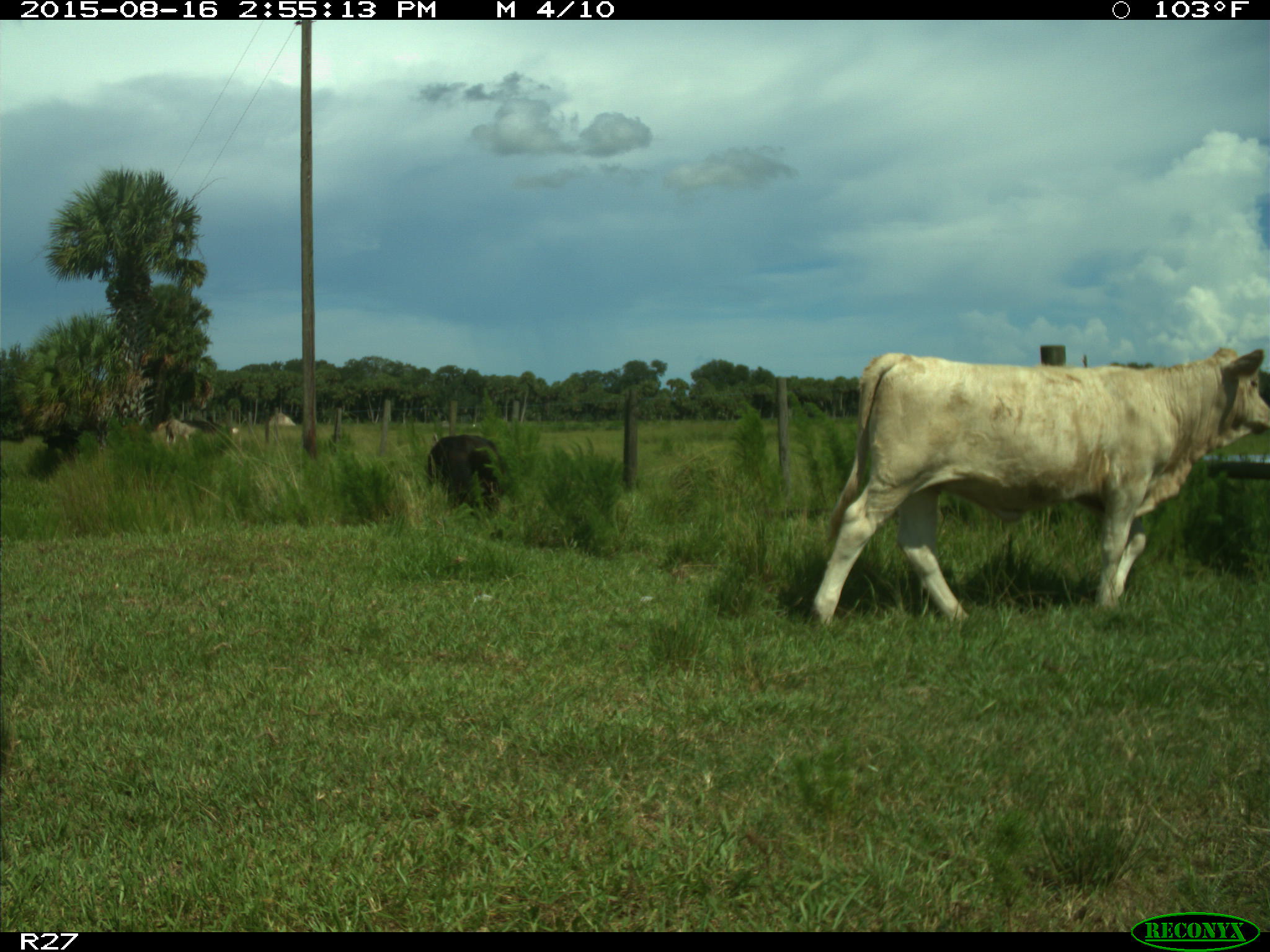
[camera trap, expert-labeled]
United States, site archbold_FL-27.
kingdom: Animalia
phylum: Chordata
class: Mammalia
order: Artiodactyla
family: Bovidae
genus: Bos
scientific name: Bos taurus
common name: domestic cow